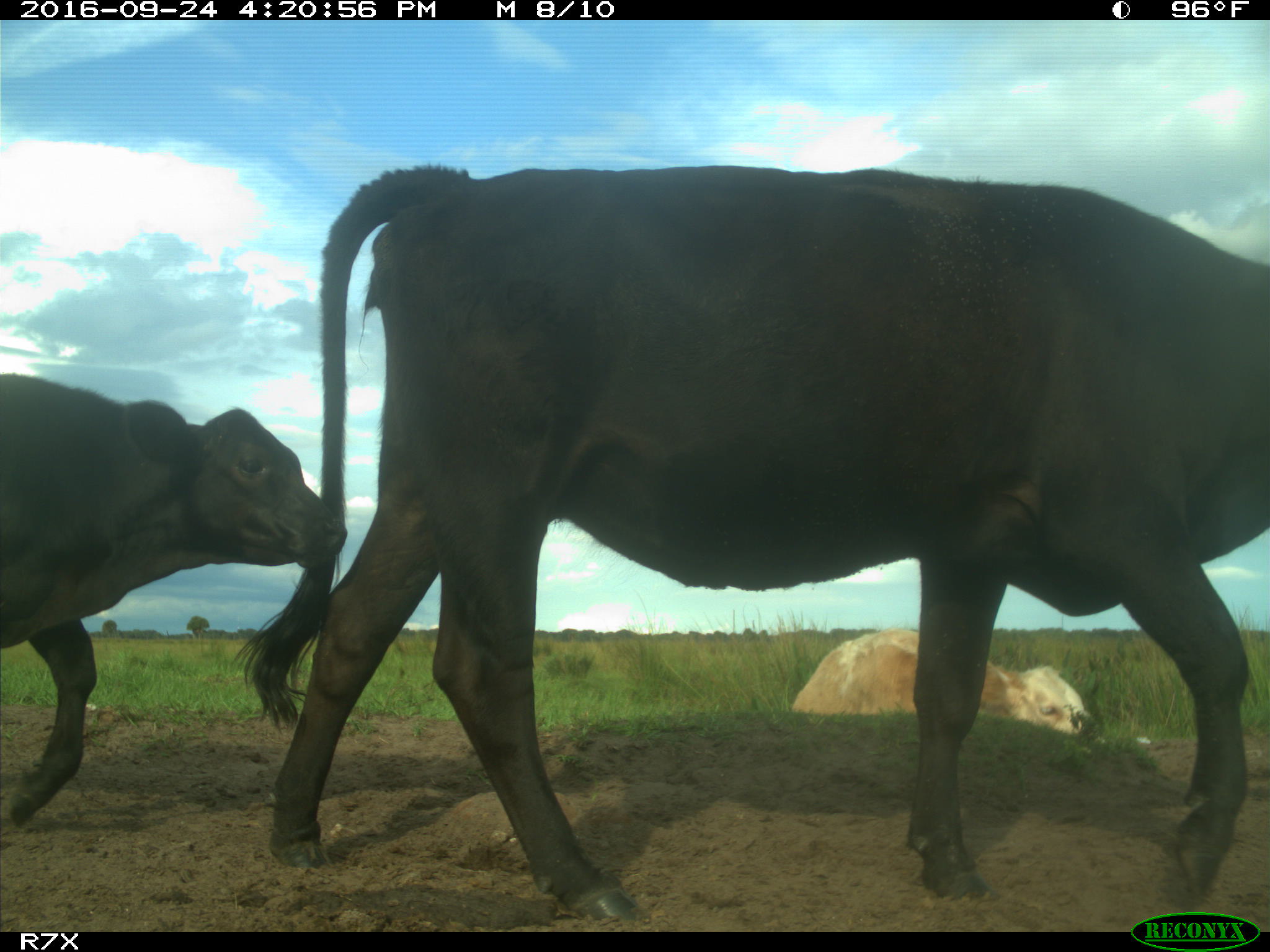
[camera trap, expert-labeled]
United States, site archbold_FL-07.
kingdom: Animalia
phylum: Chordata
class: Mammalia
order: Artiodactyla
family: Bovidae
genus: Bos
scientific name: Bos taurus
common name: domestic cow